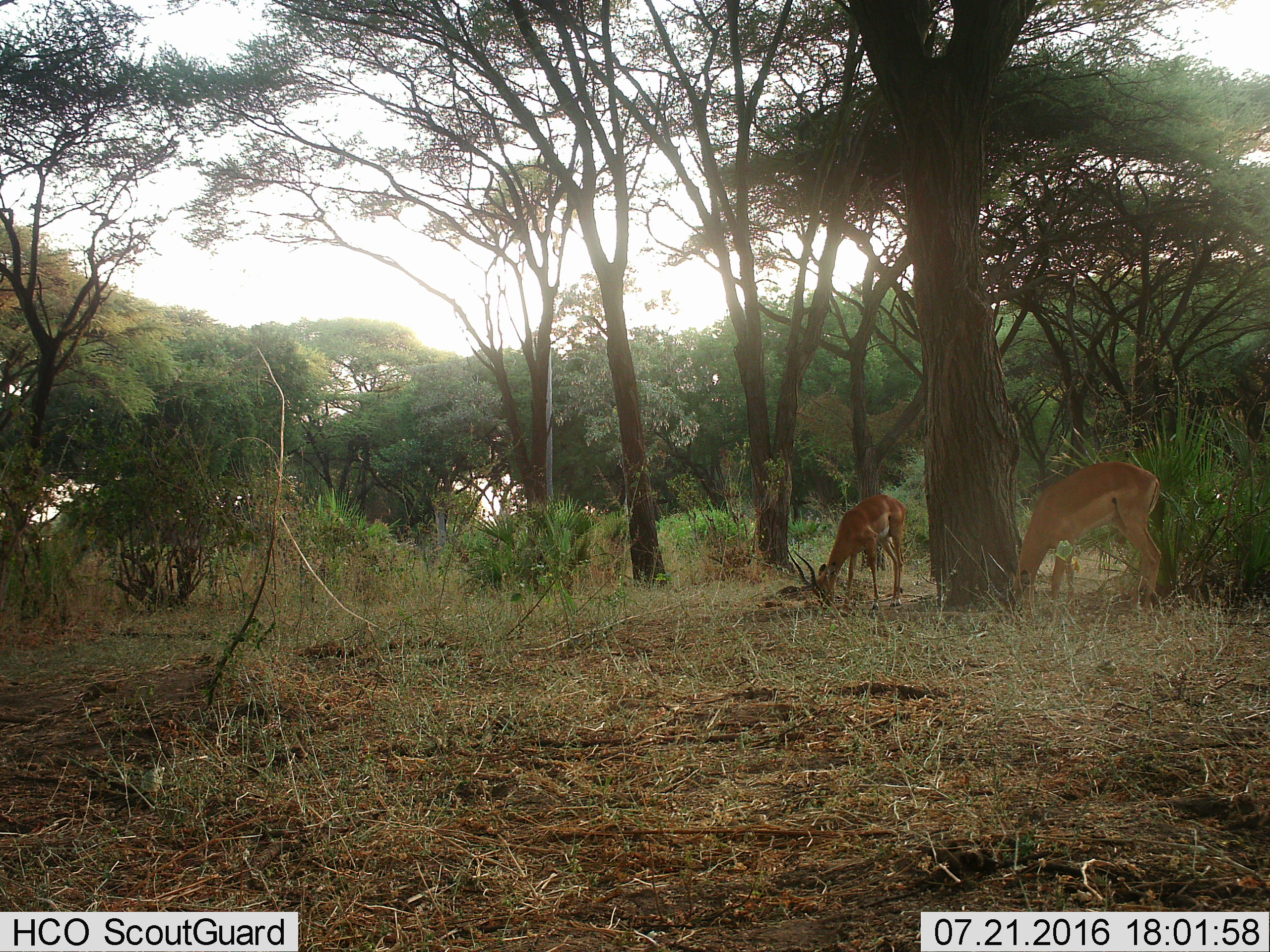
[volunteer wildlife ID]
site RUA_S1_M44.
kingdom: Animalia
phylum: Chordata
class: Mammalia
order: Artiodactyla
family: Bovidae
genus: Aepyceros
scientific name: Aepyceros melampus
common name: impala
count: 2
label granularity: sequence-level